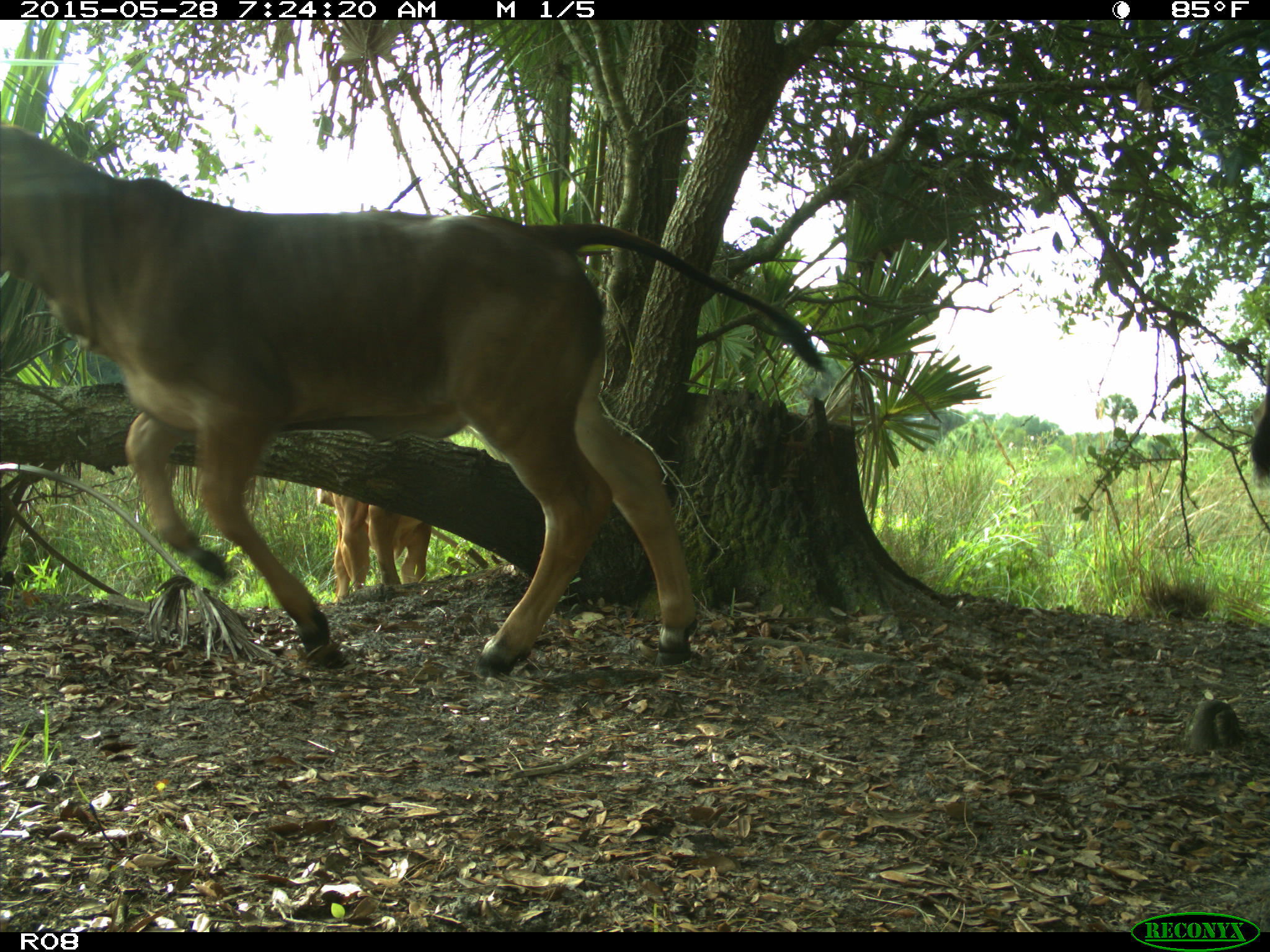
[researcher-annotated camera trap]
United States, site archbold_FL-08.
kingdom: Animalia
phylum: Chordata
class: Mammalia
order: Artiodactyla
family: Bovidae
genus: Bos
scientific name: Bos taurus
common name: domestic cow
Bos taurus (domestic cow).